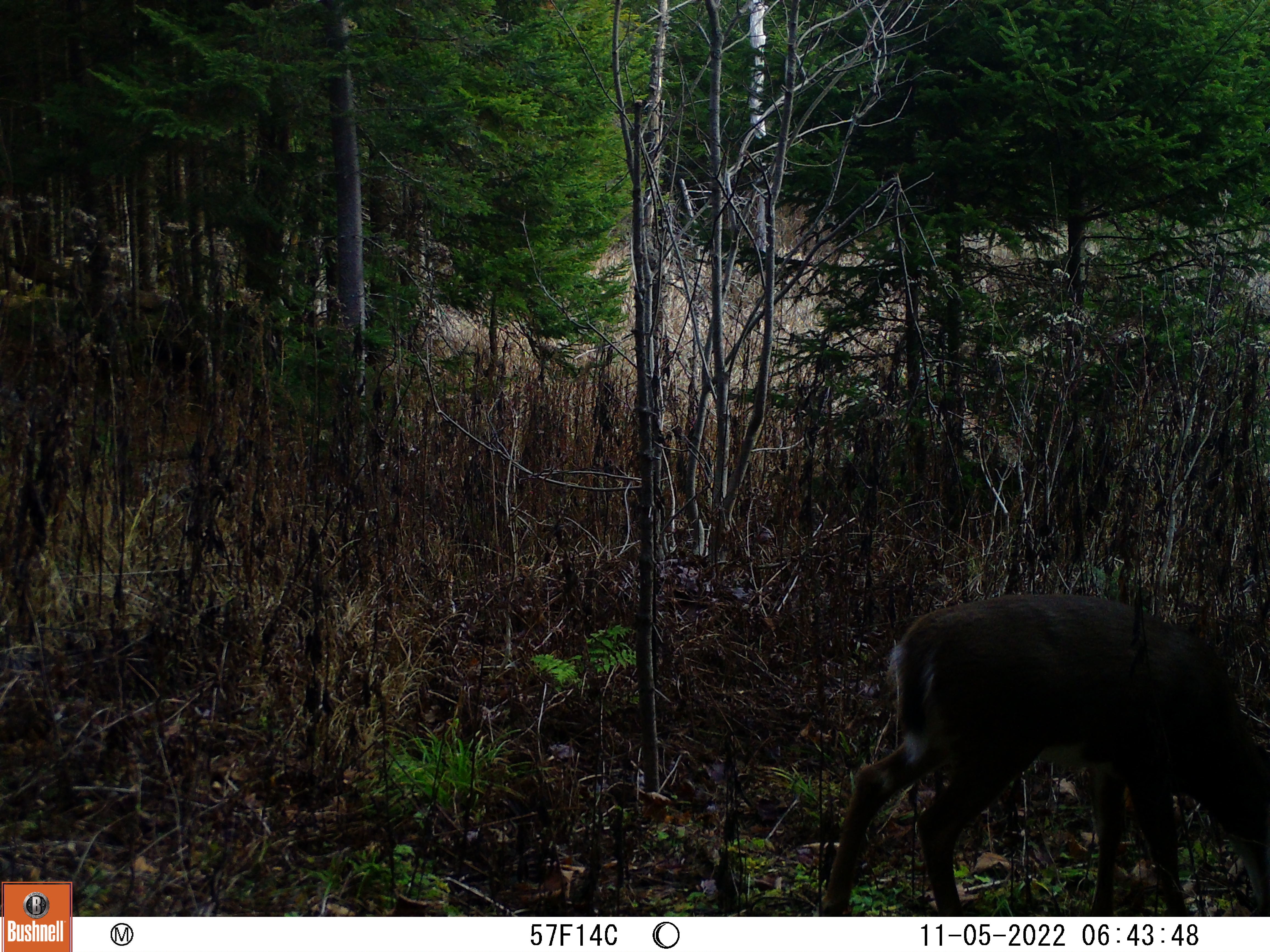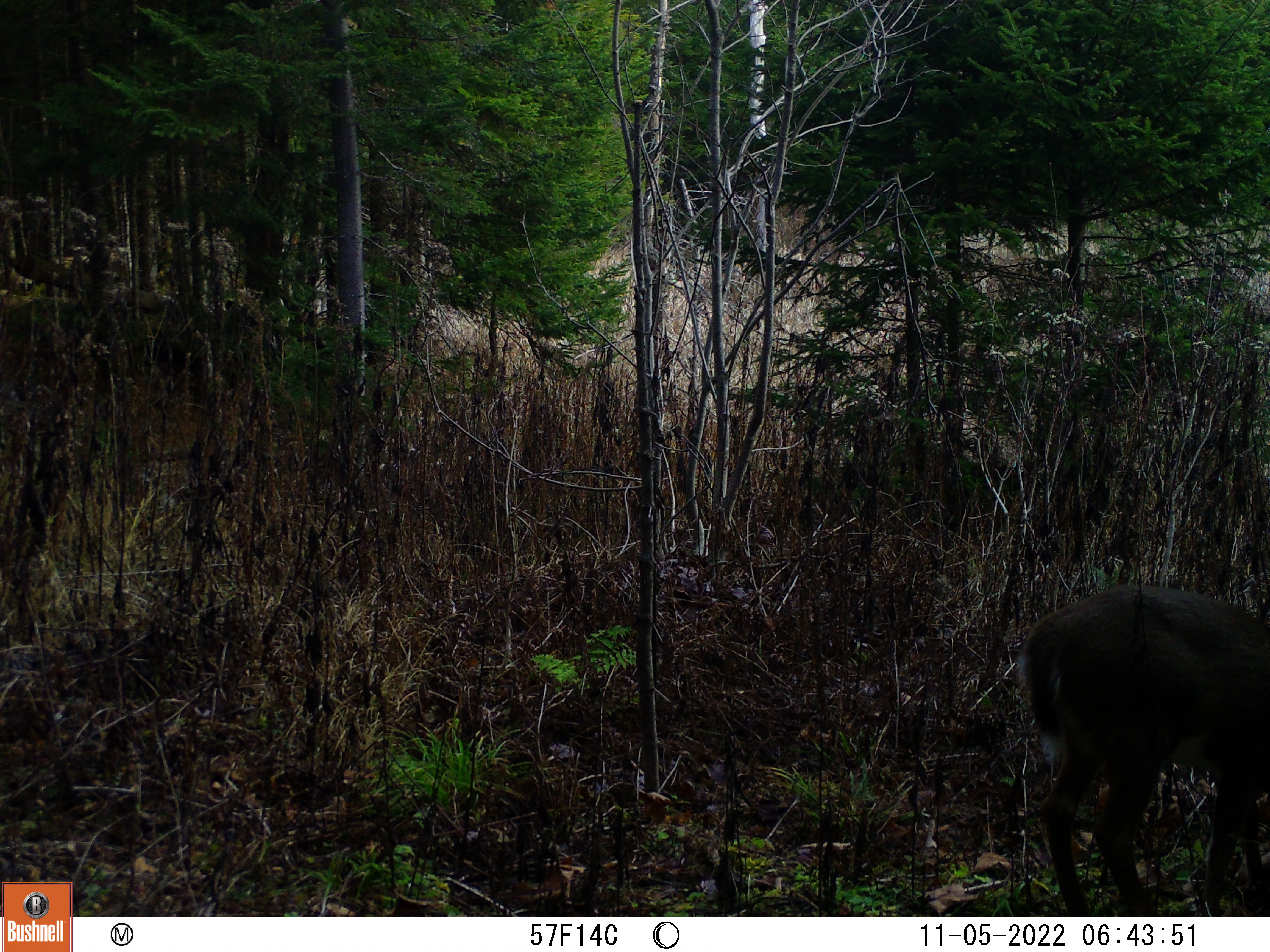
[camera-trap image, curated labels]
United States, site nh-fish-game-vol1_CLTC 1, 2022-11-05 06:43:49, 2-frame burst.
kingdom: Animalia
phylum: Chordata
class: Mammalia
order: Artiodactyla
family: Cervidae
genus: Odocoileus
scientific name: Odocoileus virginianus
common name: white-tailed deer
White-tailed deer (Odocoileus virginianus).